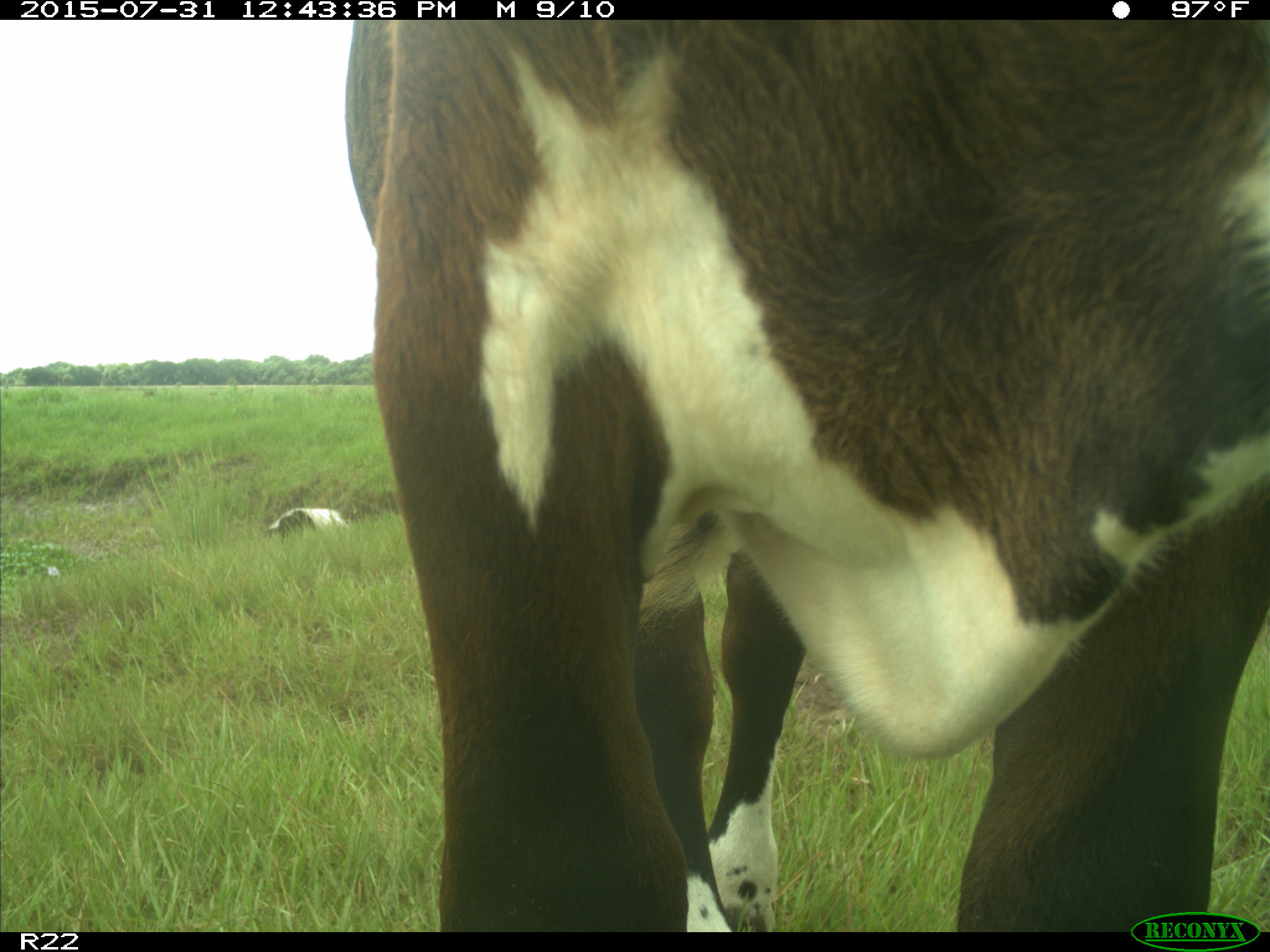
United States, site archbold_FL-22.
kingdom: Animalia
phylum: Chordata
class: Mammalia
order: Artiodactyla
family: Bovidae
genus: Bos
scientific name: Bos taurus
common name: domestic cow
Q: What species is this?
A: Bos taurus (domestic cow).